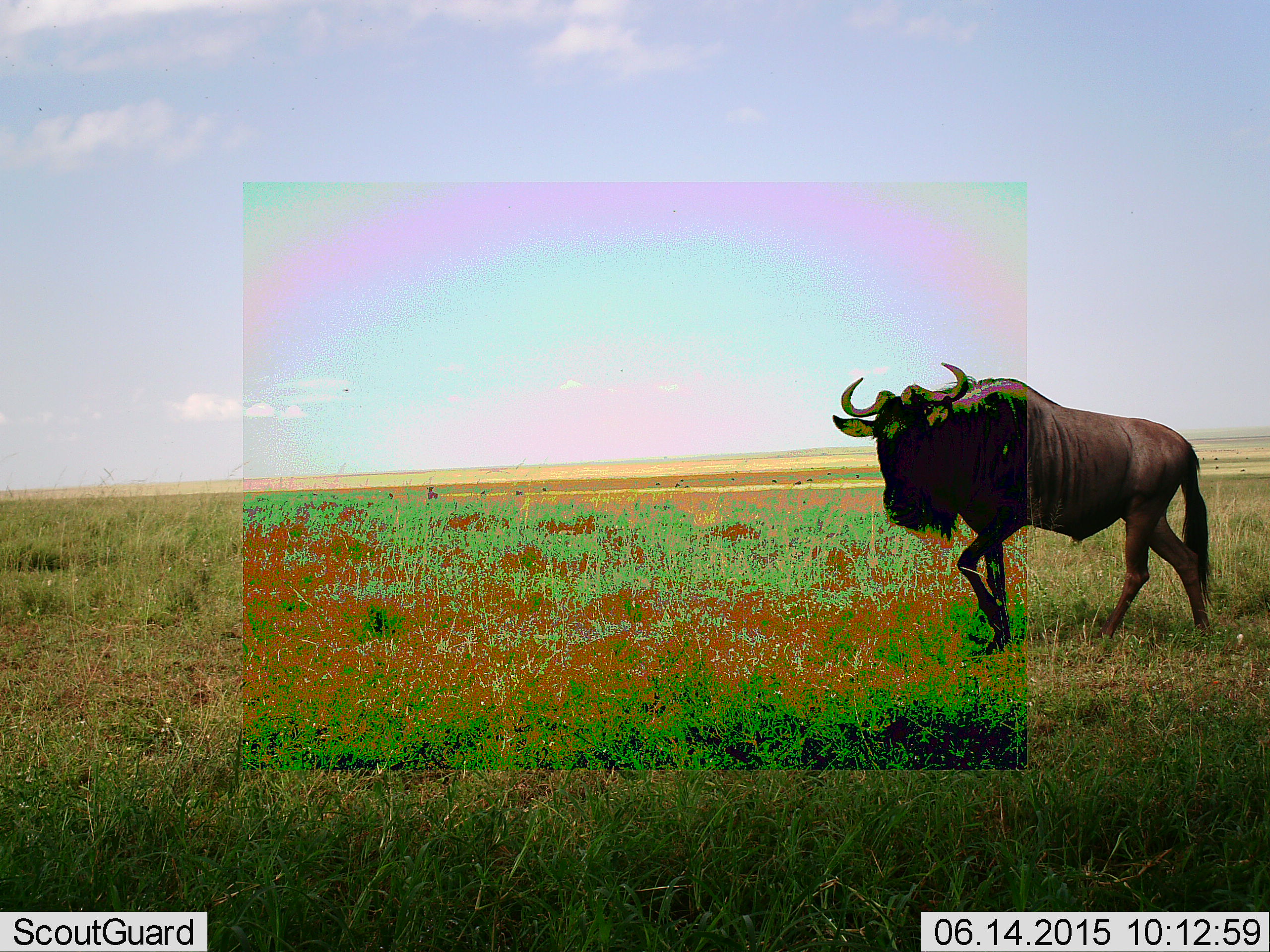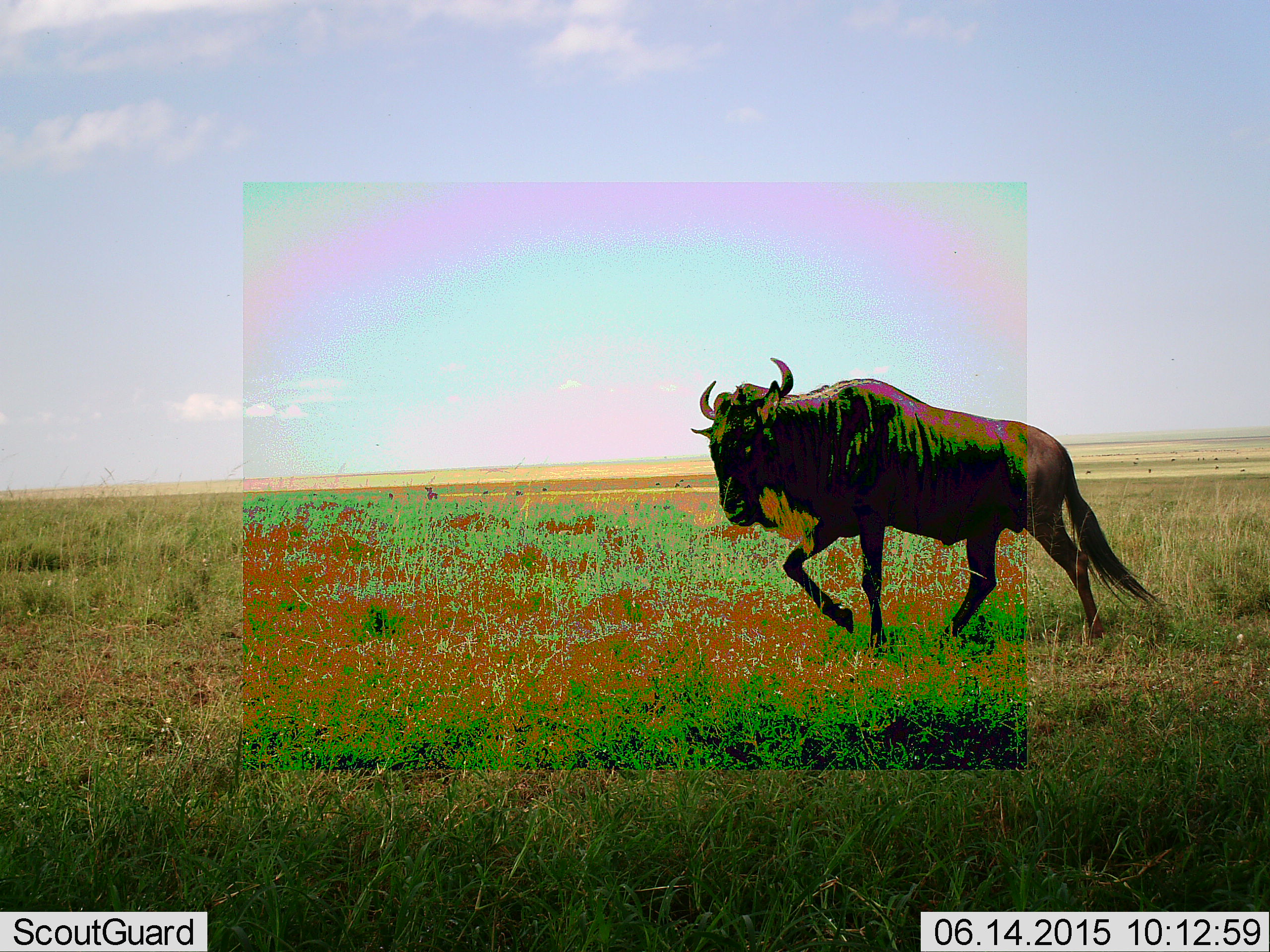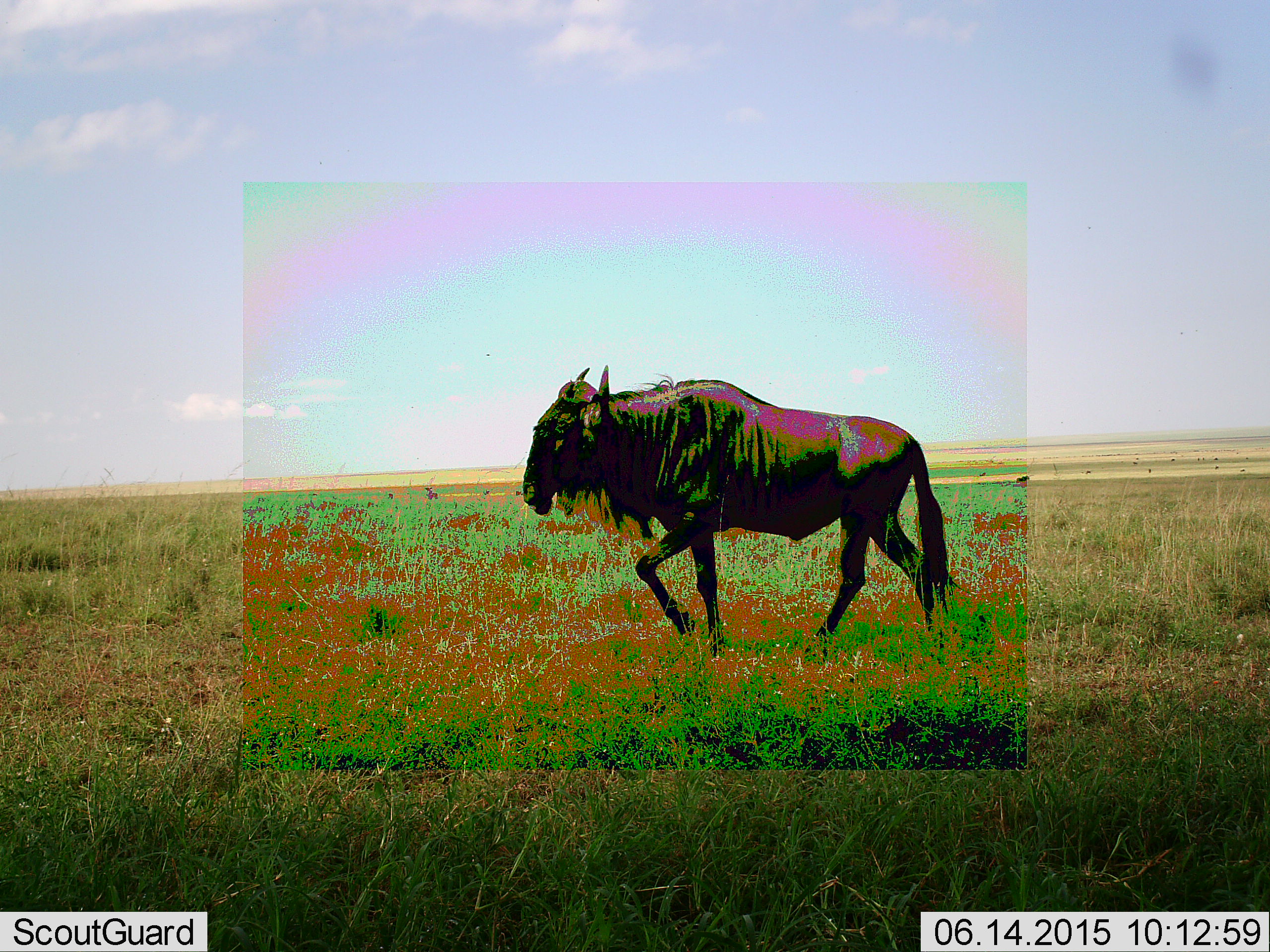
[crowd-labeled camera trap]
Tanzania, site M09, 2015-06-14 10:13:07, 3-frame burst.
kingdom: Animalia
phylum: Chordata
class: Mammalia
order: Artiodactyla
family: Bovidae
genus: Connochaetes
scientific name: Connochaetes taurinus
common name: blue wildebeest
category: wildebeest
Wildebeest (blue wildebeest) (Connochaetes taurinus), count 1. Behavior (volunteer vote fractions): standing 20%, resting 0%, moving 100%, interacting 0%. Young present (vote fraction): 0%. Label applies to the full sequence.